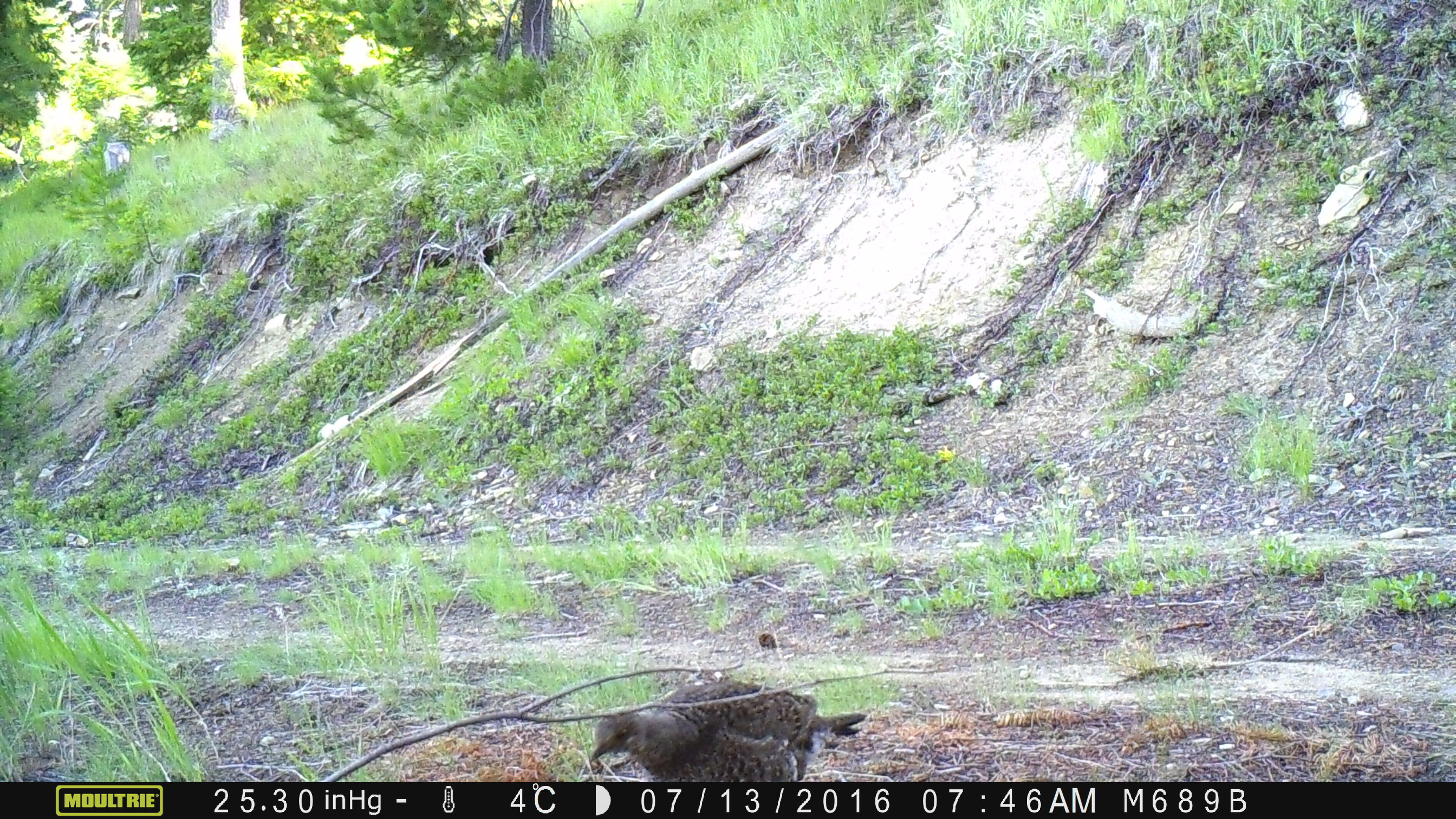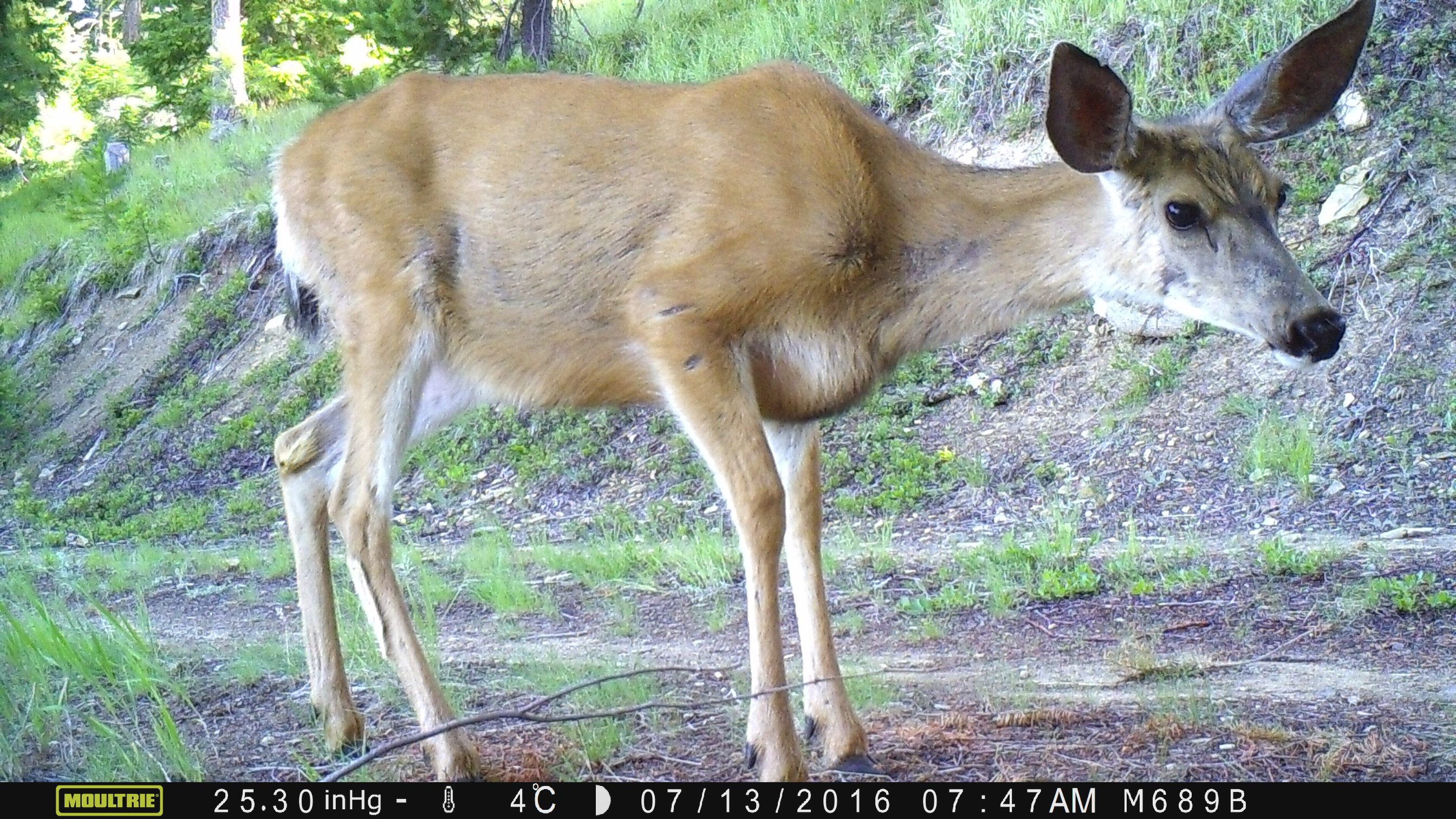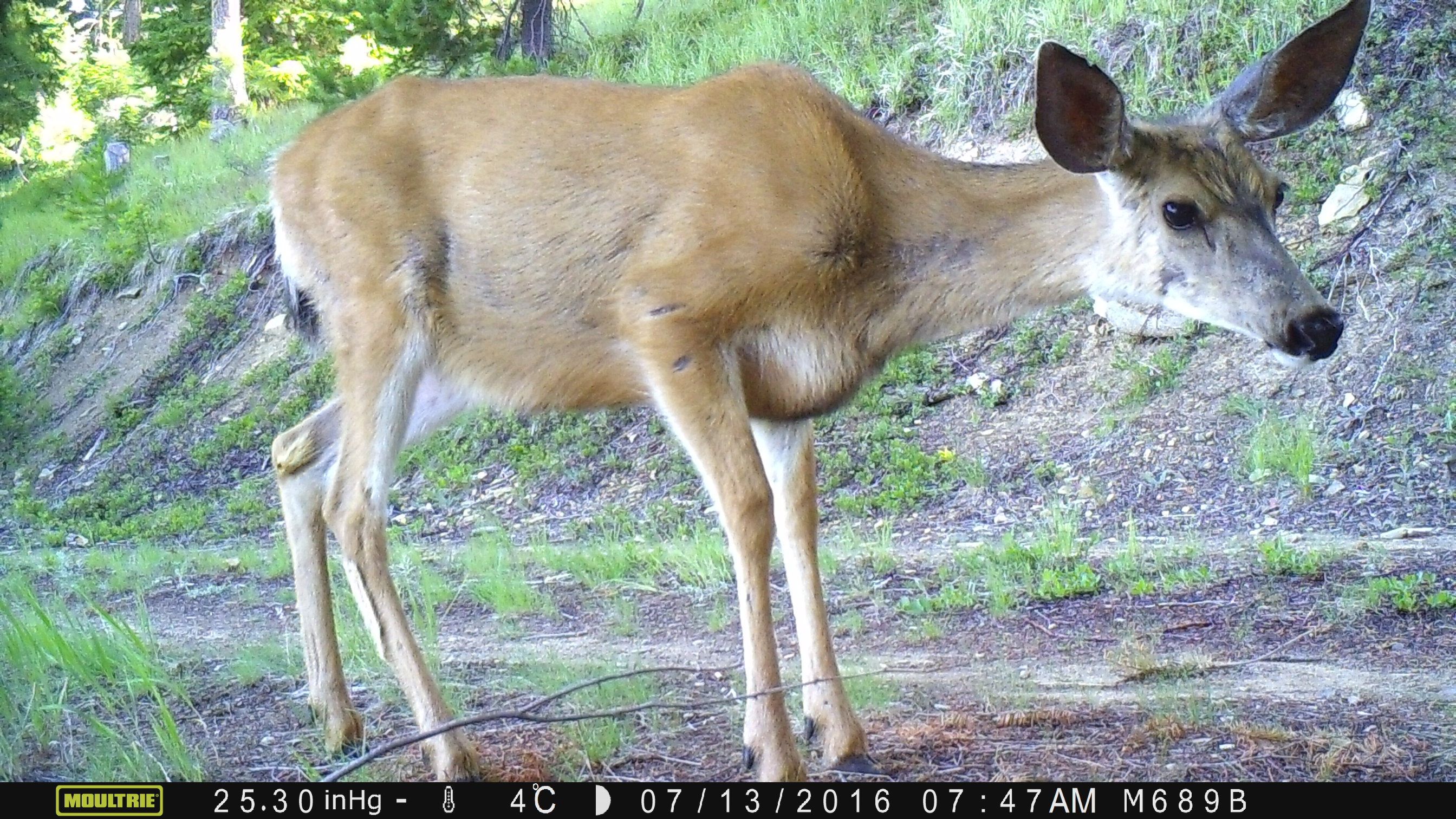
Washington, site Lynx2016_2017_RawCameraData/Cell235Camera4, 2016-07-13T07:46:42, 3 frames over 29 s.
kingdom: Animalia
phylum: Chordata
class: Aves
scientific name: Aves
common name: birds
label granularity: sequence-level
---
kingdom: Animalia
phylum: Chordata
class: Mammalia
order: Artiodactyla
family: Cervidae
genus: Odocoileus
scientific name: Odocoileus hemionus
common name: mule deer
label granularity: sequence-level